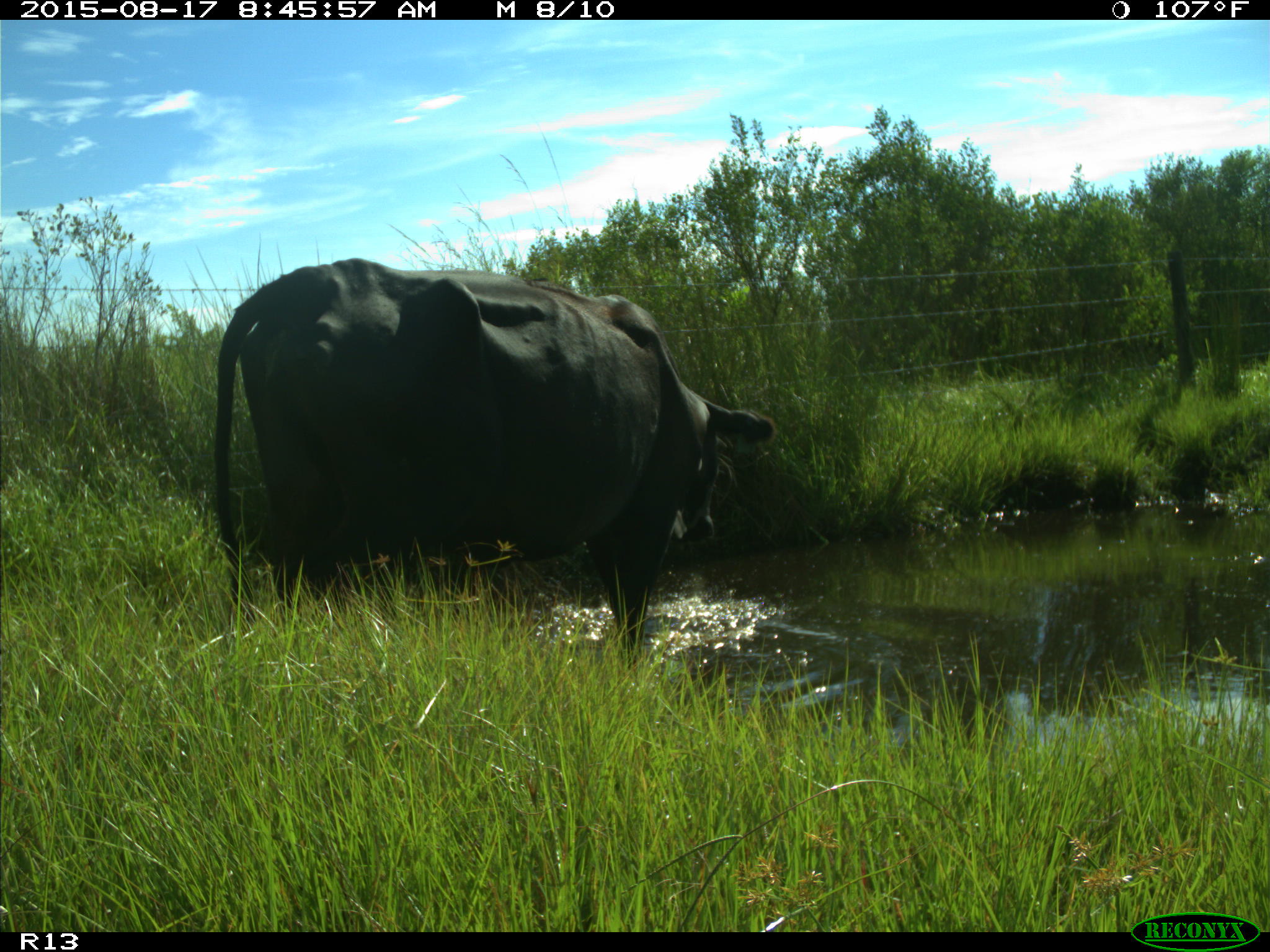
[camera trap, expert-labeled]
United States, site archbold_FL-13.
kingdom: Animalia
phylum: Chordata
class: Mammalia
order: Artiodactyla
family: Bovidae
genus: Bos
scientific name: Bos taurus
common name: domestic cow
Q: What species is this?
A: Bos taurus (domestic cow).